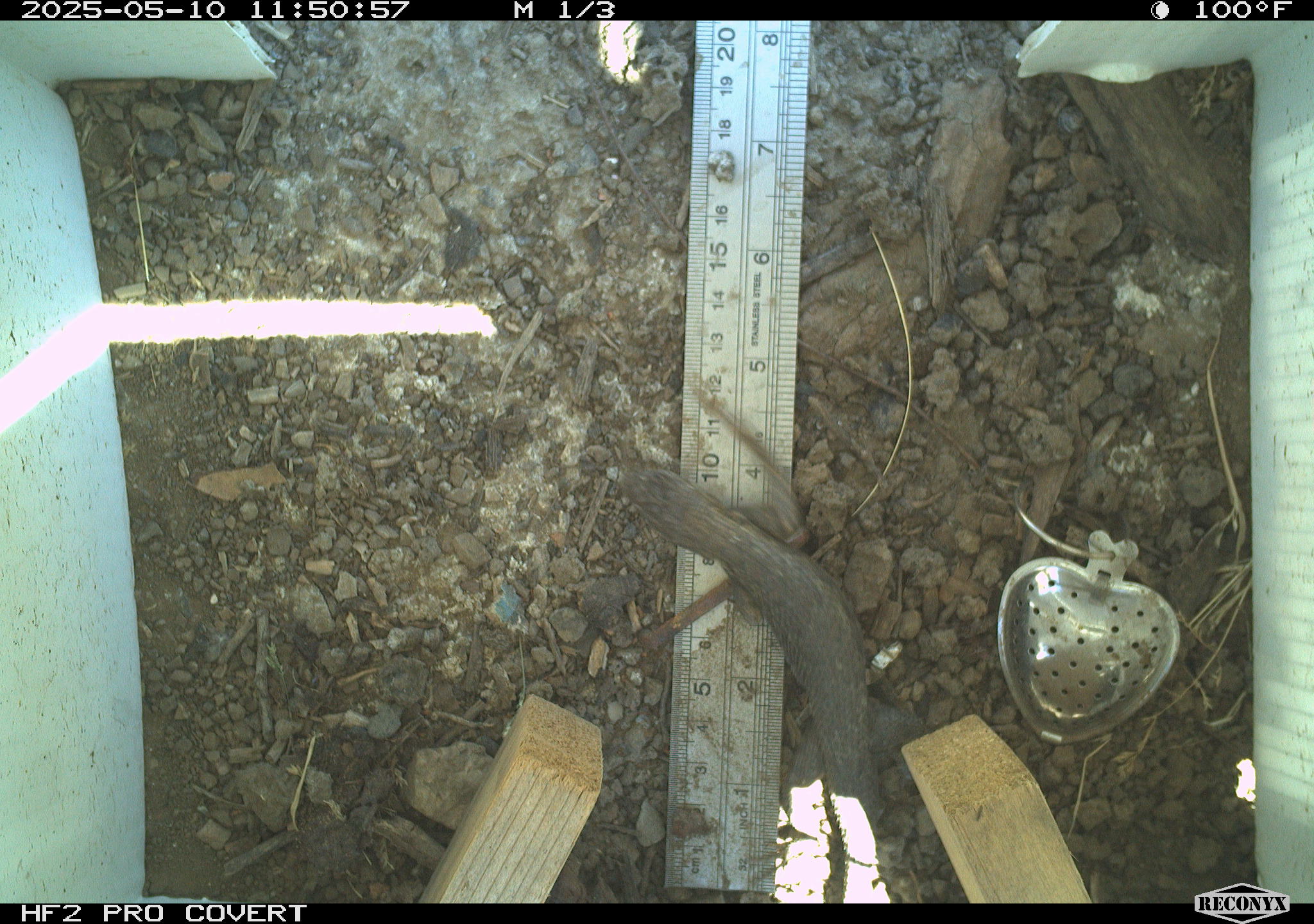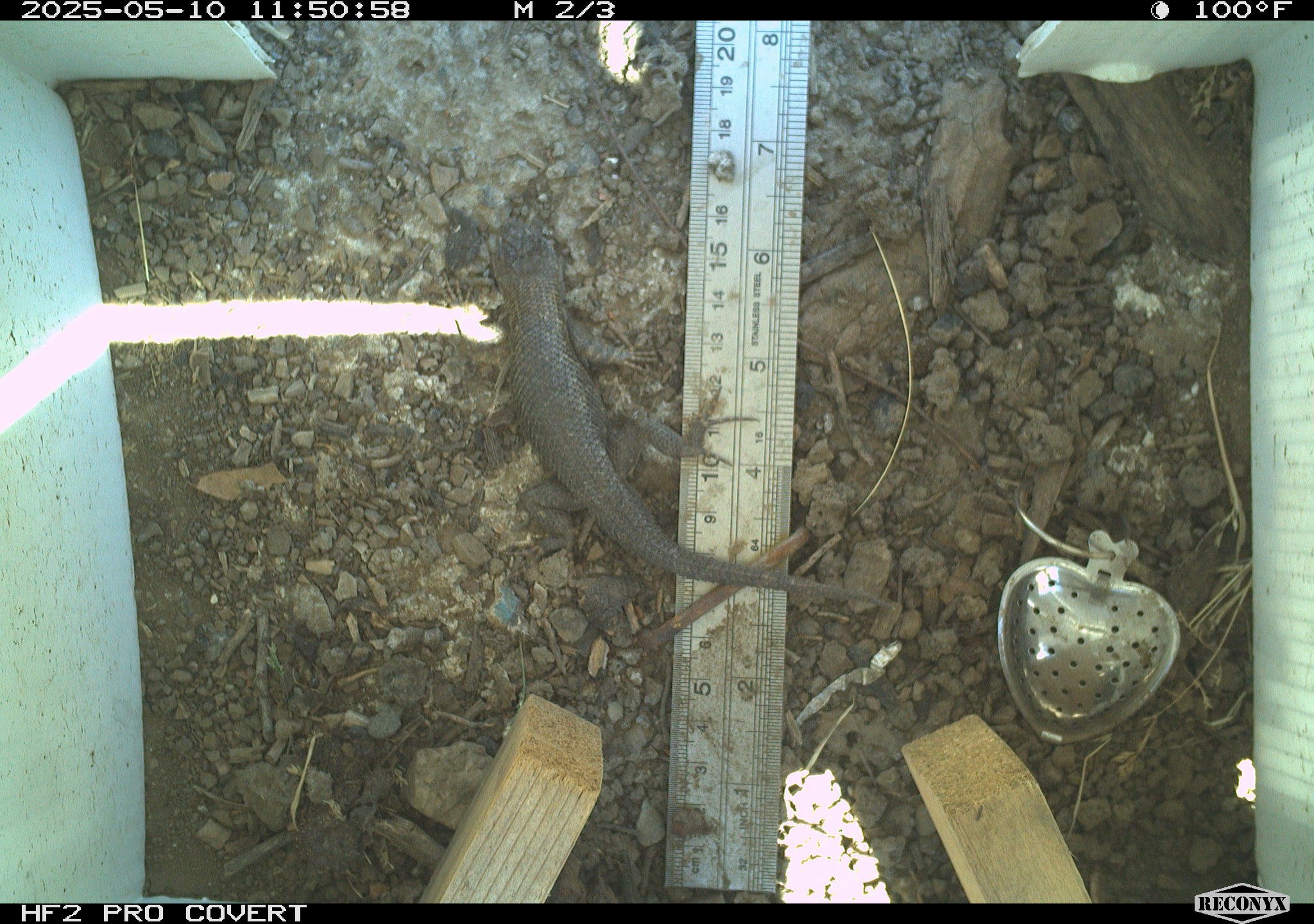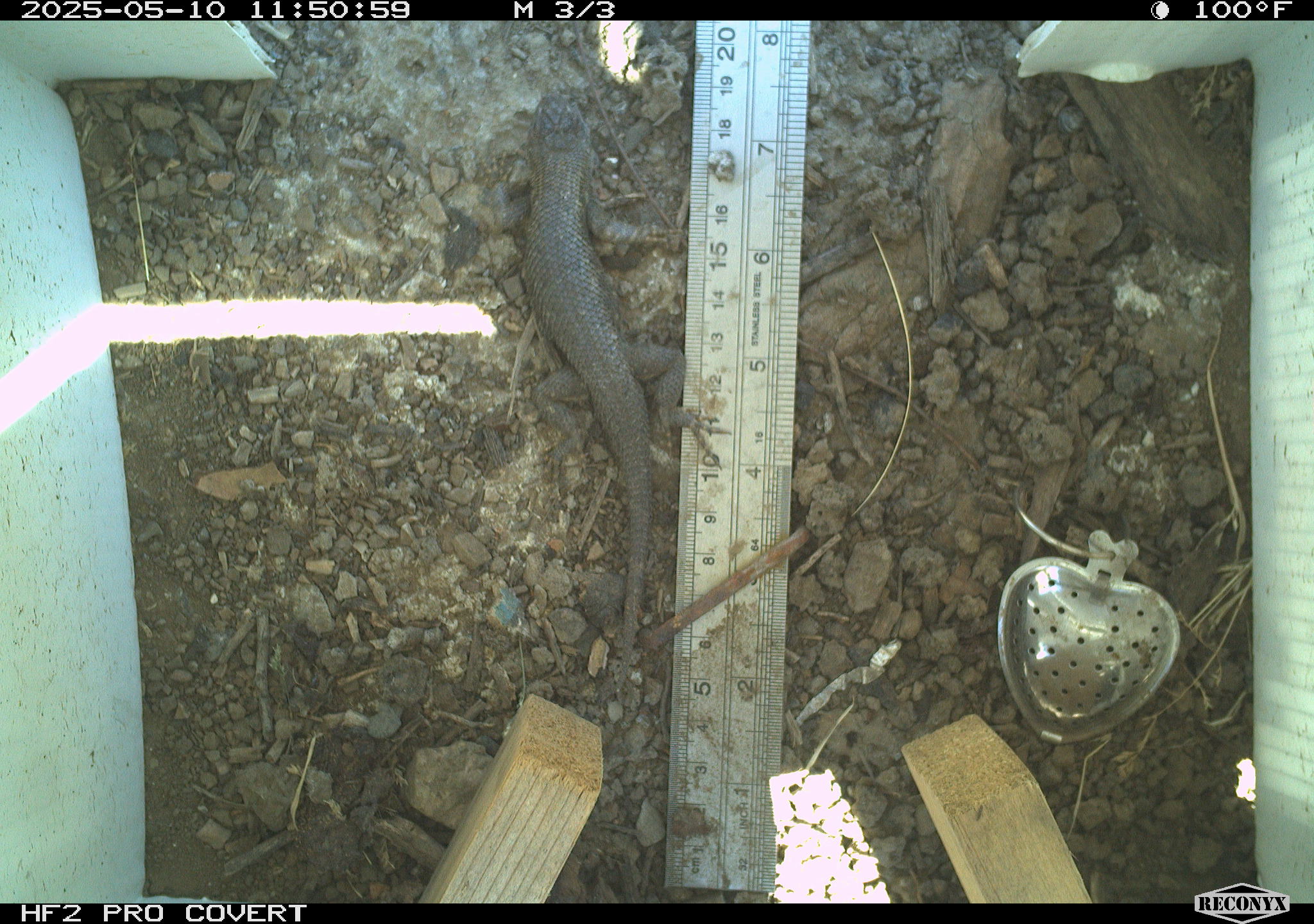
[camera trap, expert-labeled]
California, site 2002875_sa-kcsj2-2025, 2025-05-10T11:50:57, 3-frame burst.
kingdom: Animalia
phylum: Chordata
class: Reptilia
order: Squamata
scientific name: Squamata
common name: lizards and snakes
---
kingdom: Animalia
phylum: Chordata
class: Reptilia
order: Squamata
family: Phrynosomatidae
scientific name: Phrynosomatidae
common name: north american spiny lizards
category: sceloporus/uta species